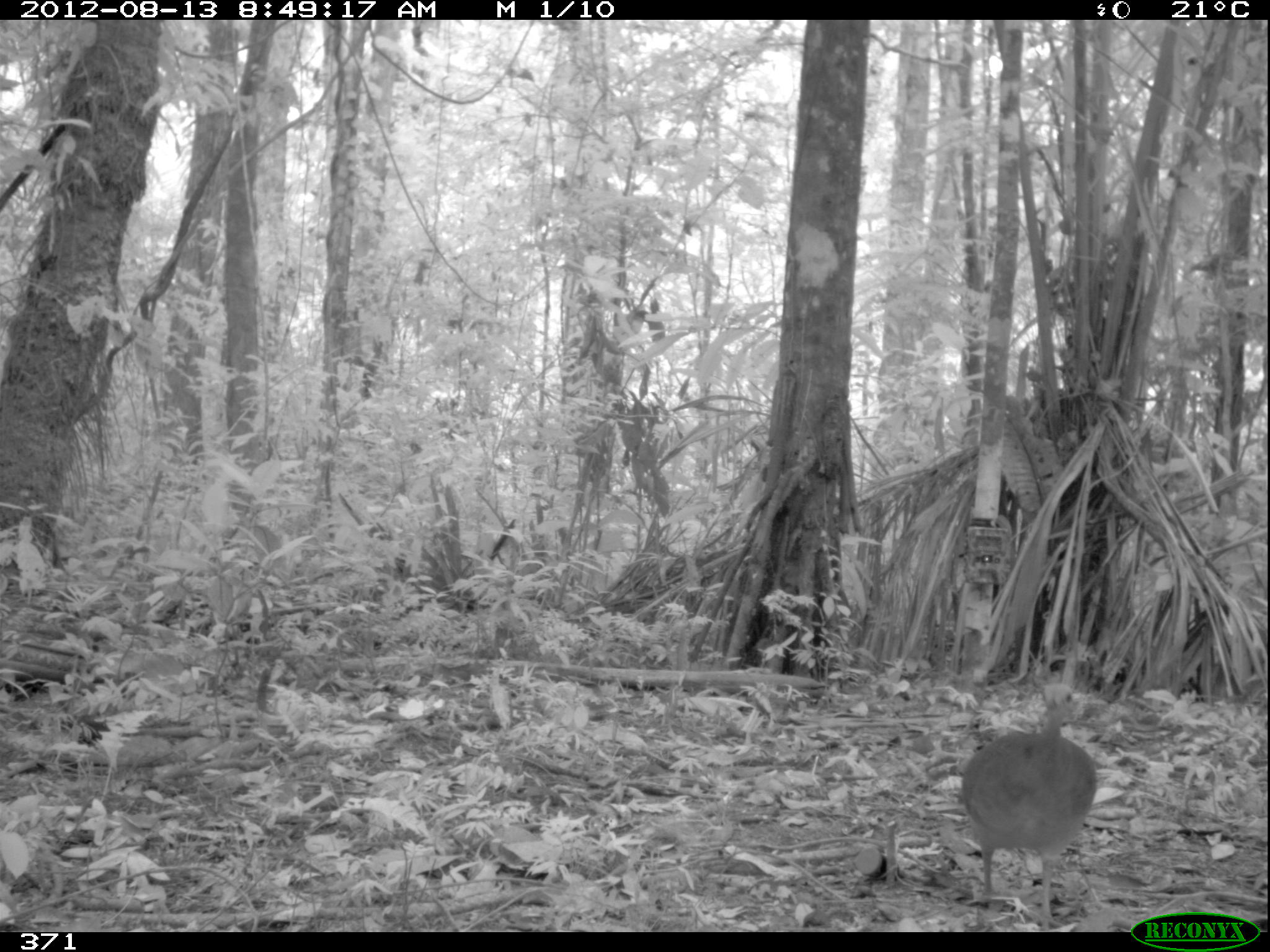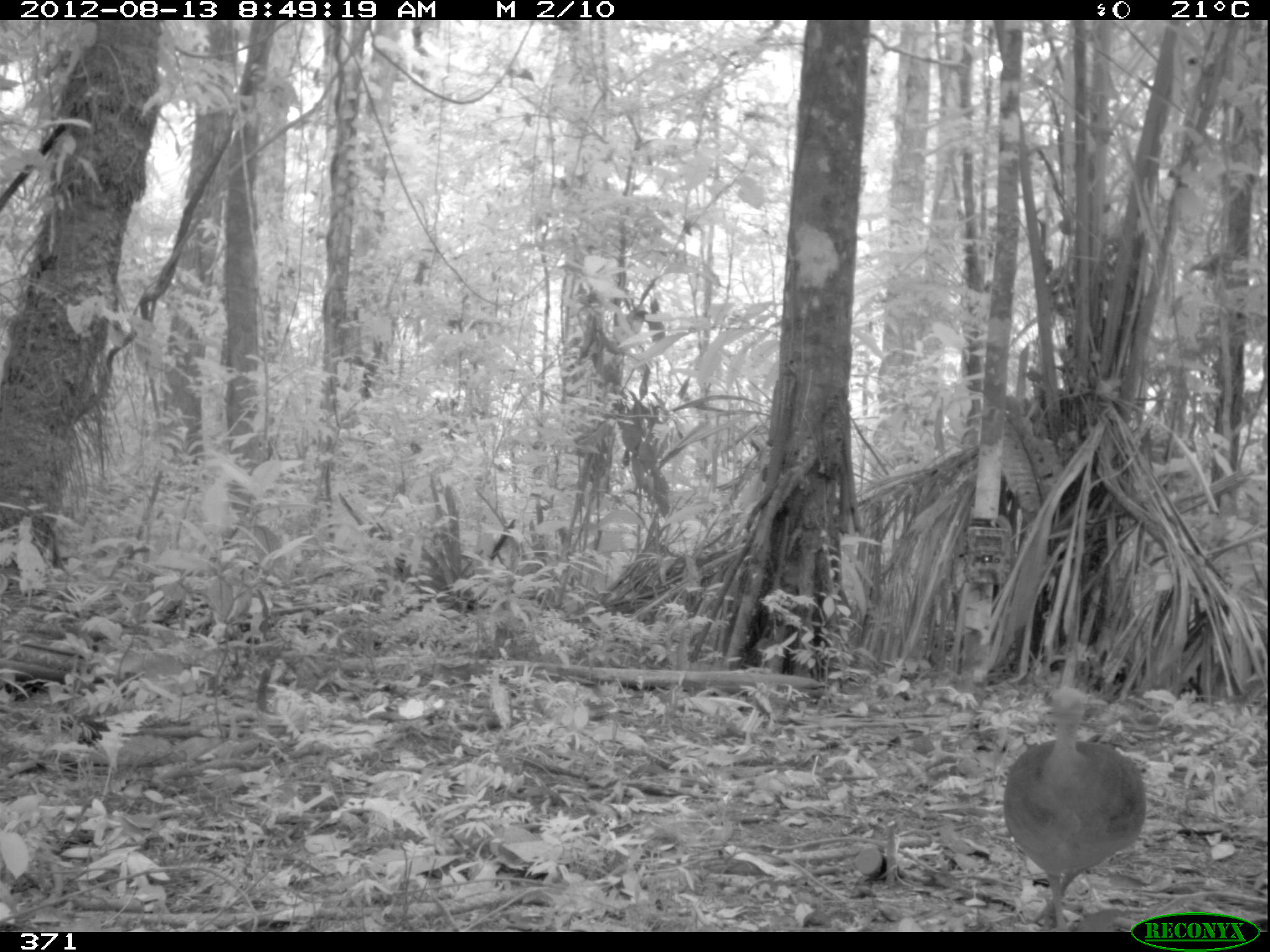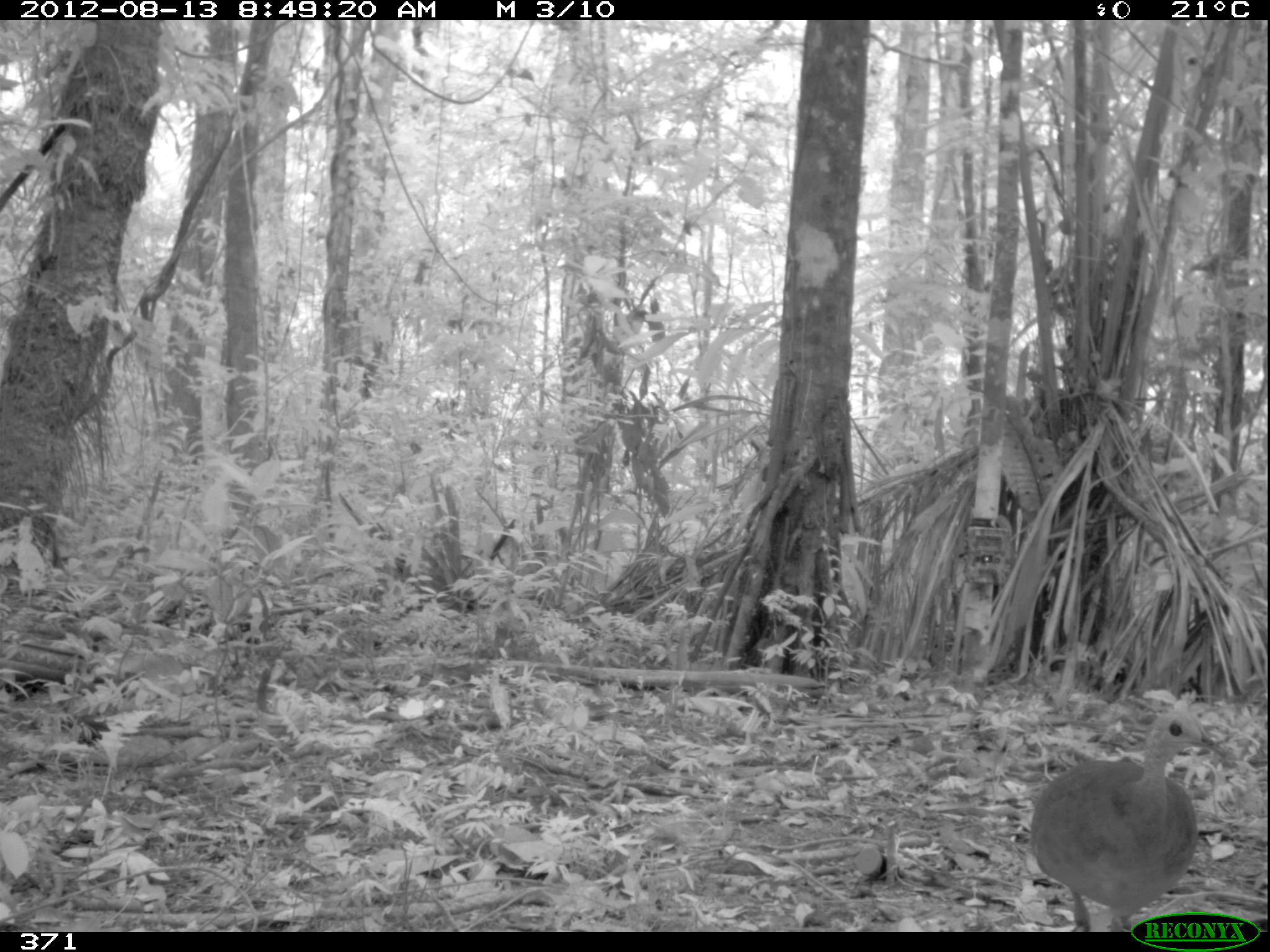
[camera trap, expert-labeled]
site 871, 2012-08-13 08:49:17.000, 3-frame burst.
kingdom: Animalia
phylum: Chordata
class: Aves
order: Galliformes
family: Phasianidae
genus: Alectoris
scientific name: Alectoris rufa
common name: red-legged partridge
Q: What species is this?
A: Alectoris rufa (red-legged partridge).